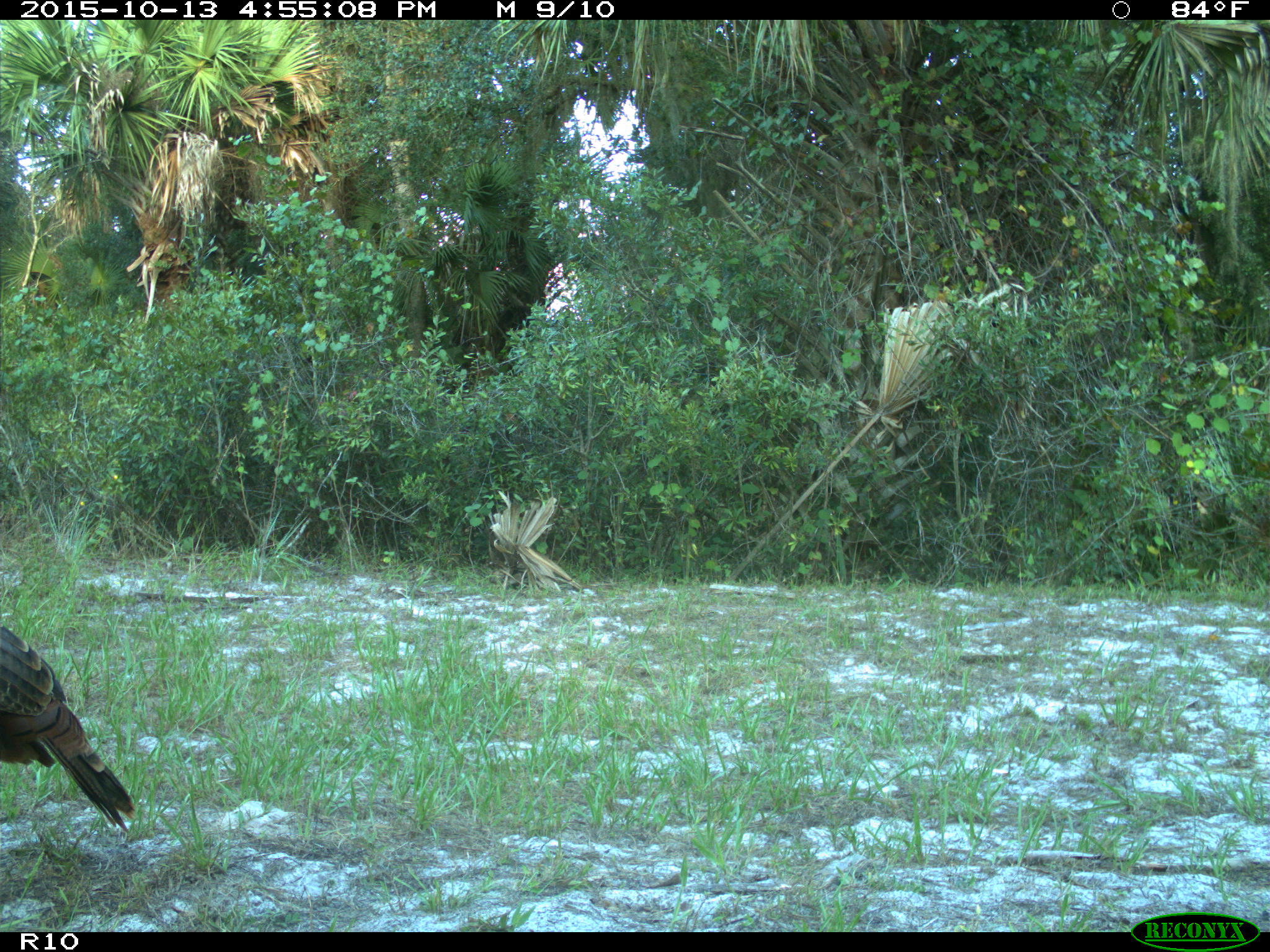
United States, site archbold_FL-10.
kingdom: Animalia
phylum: Chordata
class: Aves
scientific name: Aves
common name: birds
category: unidentified bird